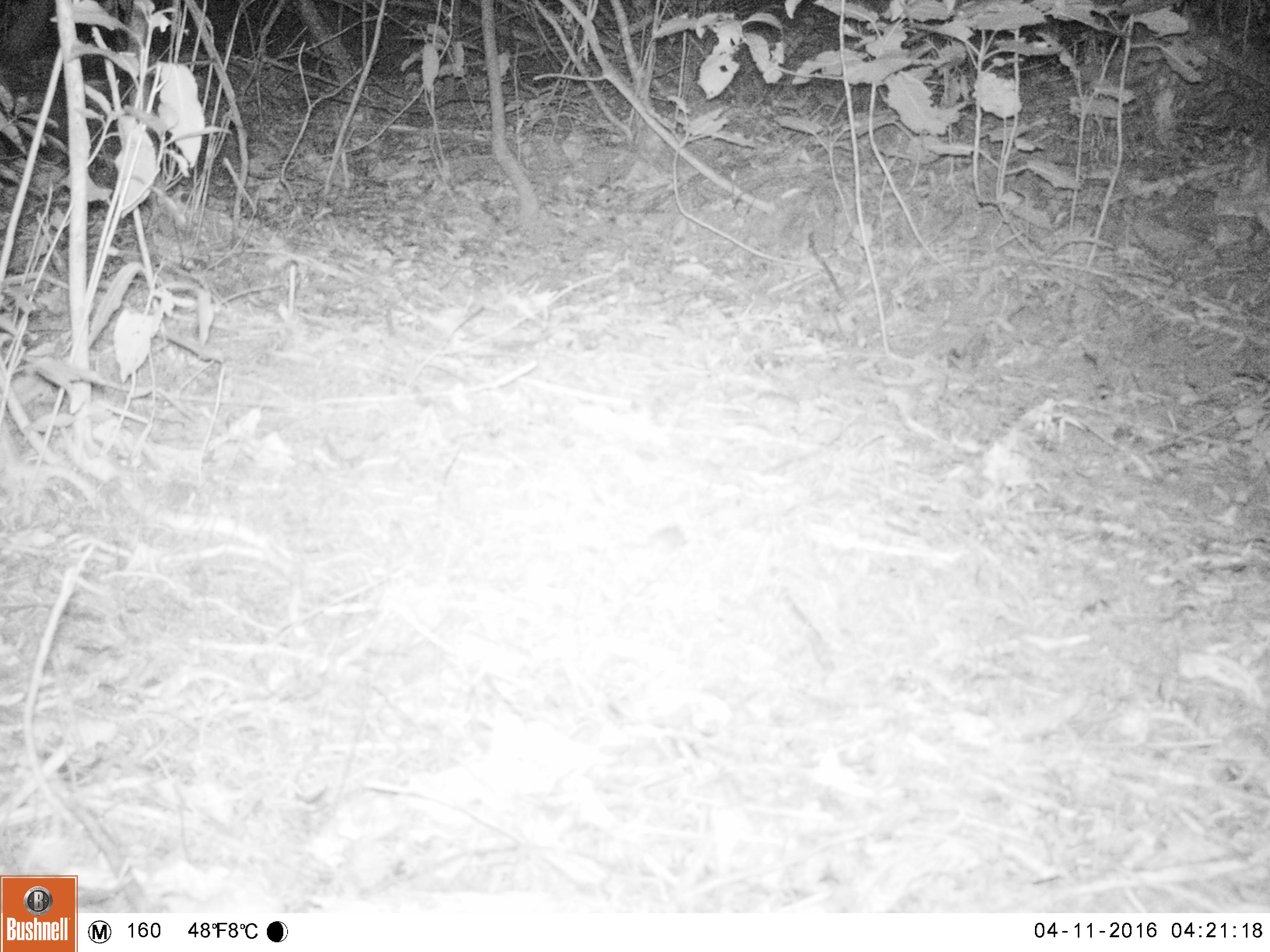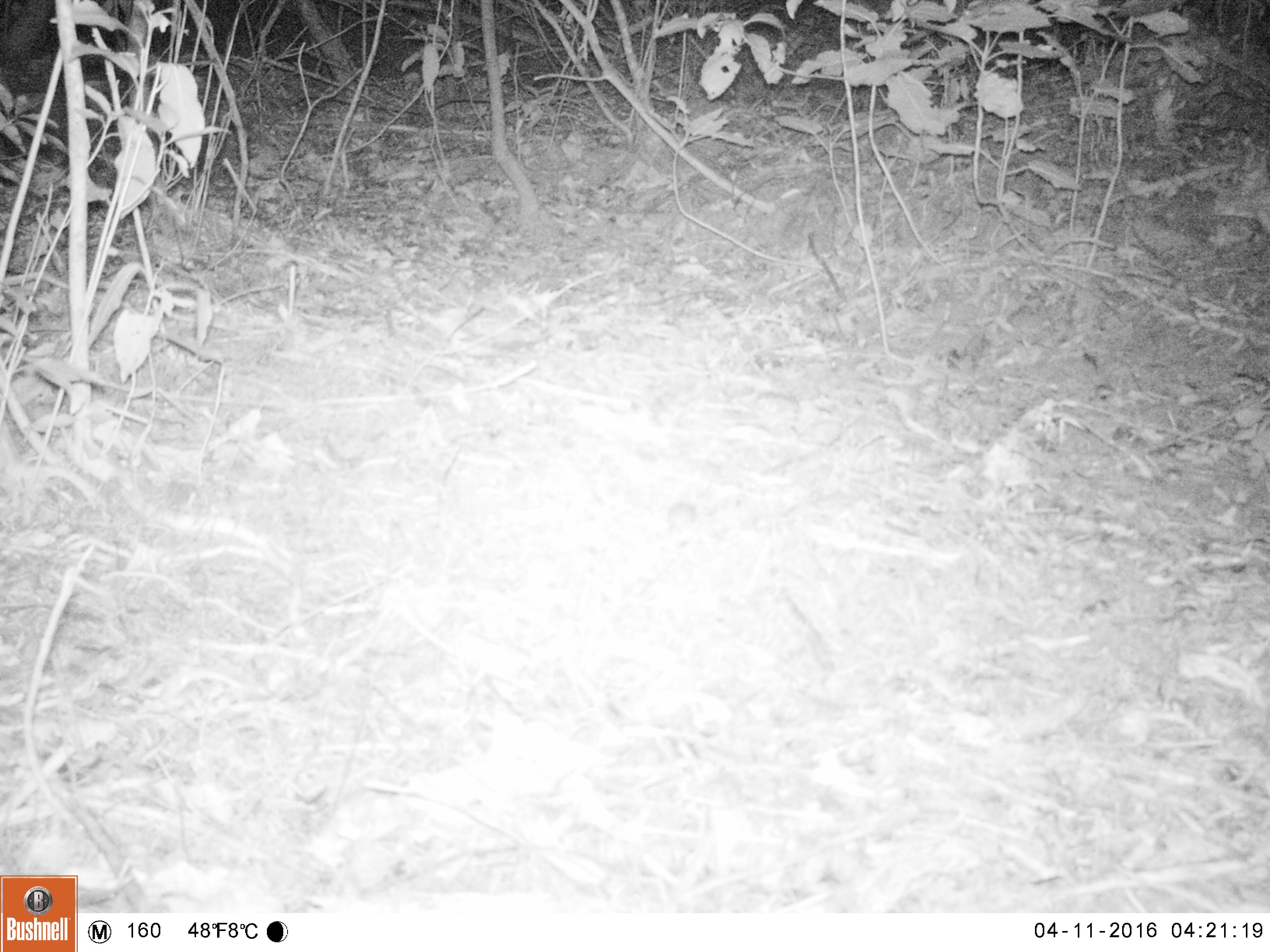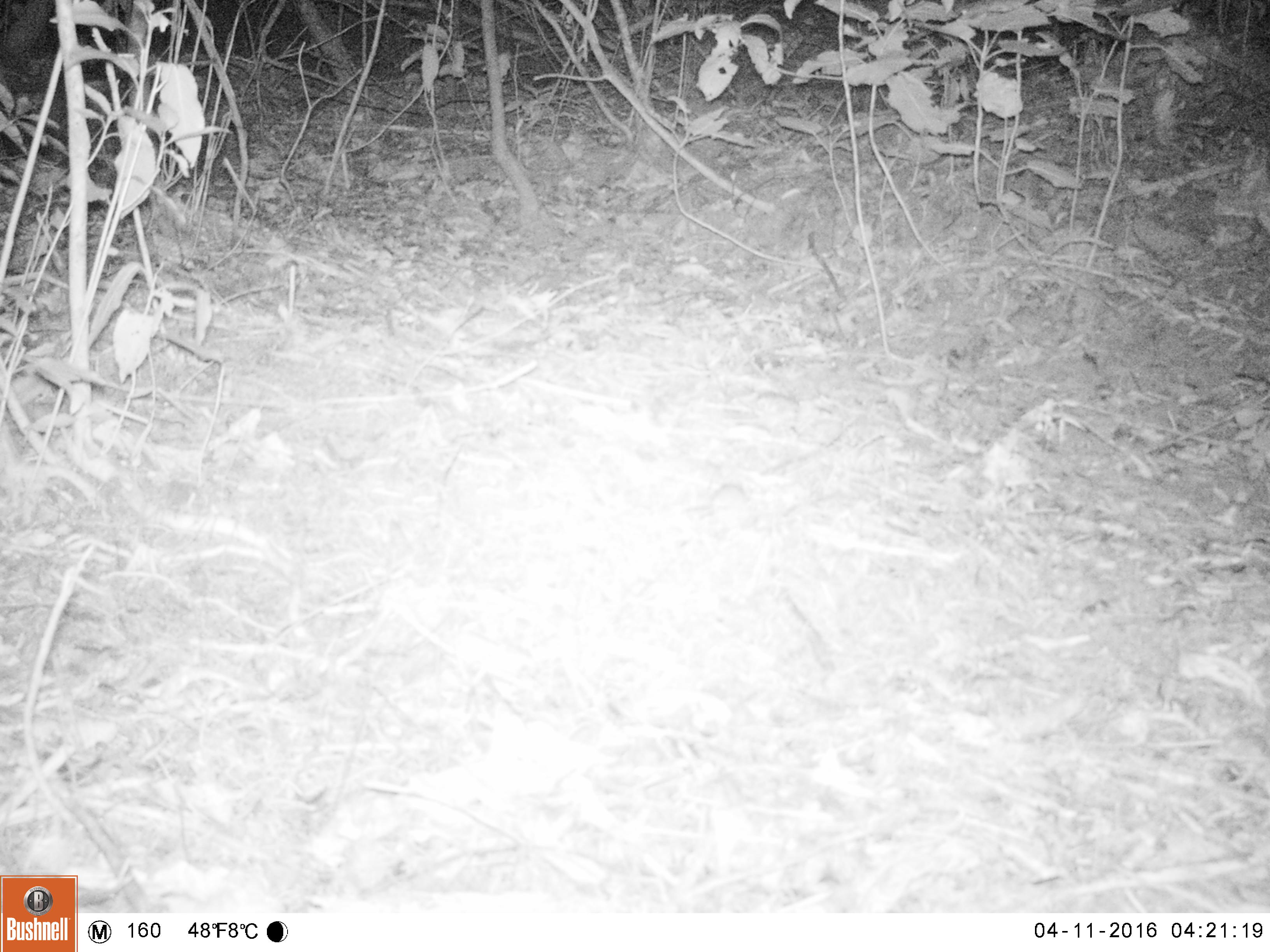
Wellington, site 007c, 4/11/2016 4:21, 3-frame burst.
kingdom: Animalia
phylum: Chordata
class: Mammalia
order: Rodentia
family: Muridae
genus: Mus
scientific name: Mus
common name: mouse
Mouse (Mus).